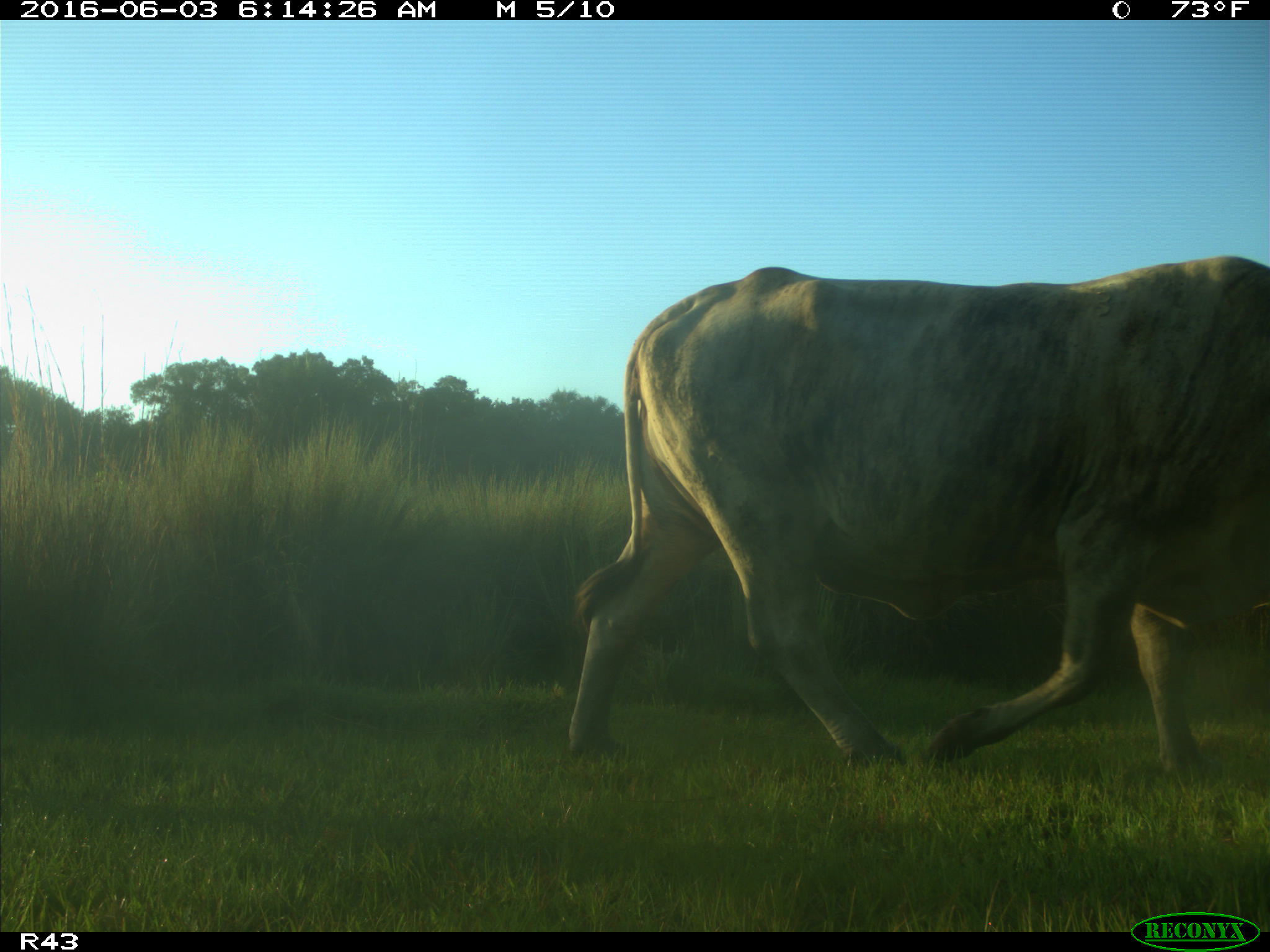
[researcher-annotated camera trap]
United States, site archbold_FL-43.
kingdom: Animalia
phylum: Chordata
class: Mammalia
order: Artiodactyla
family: Bovidae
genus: Bos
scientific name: Bos taurus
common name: domestic cow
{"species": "Bos taurus (domestic cow)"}